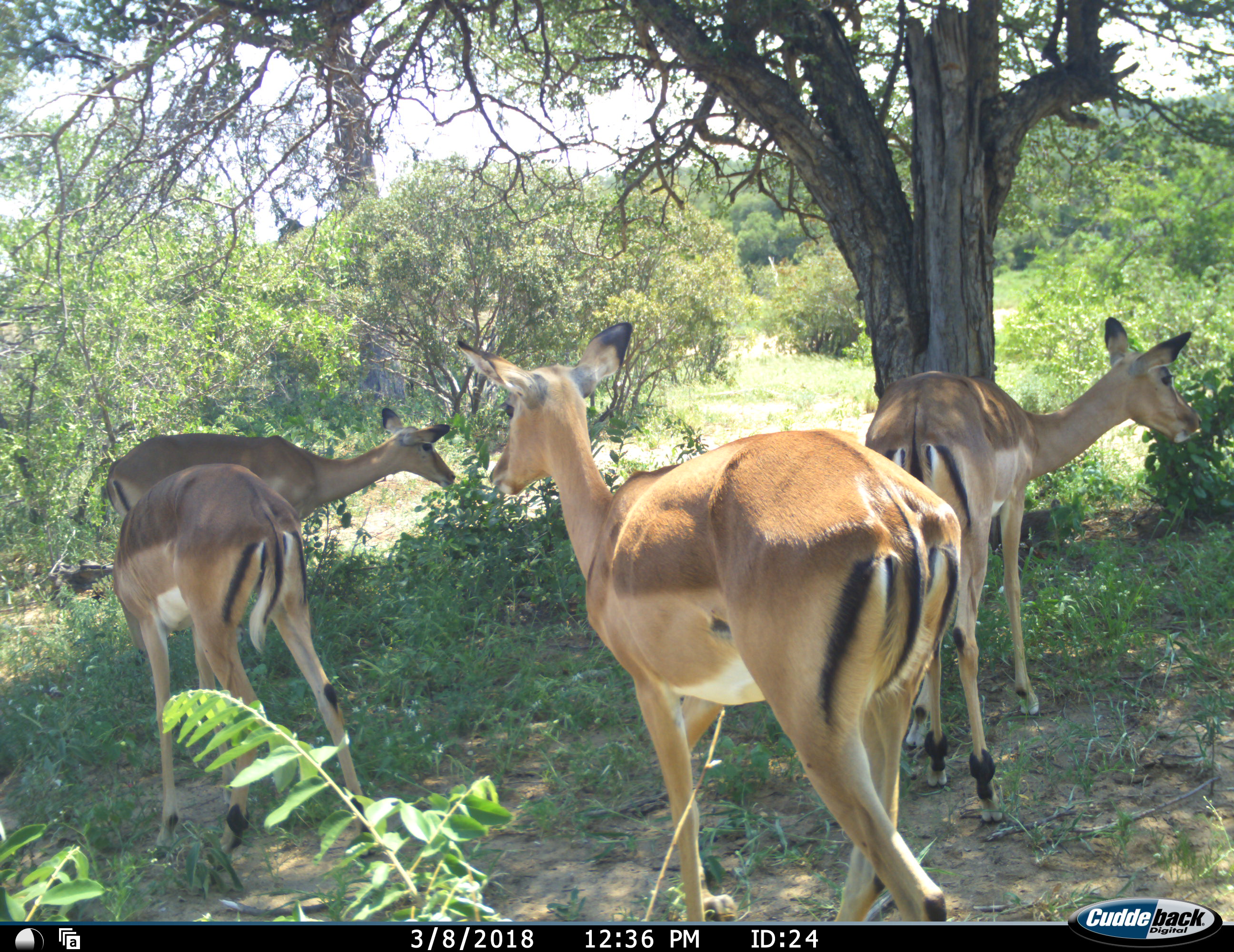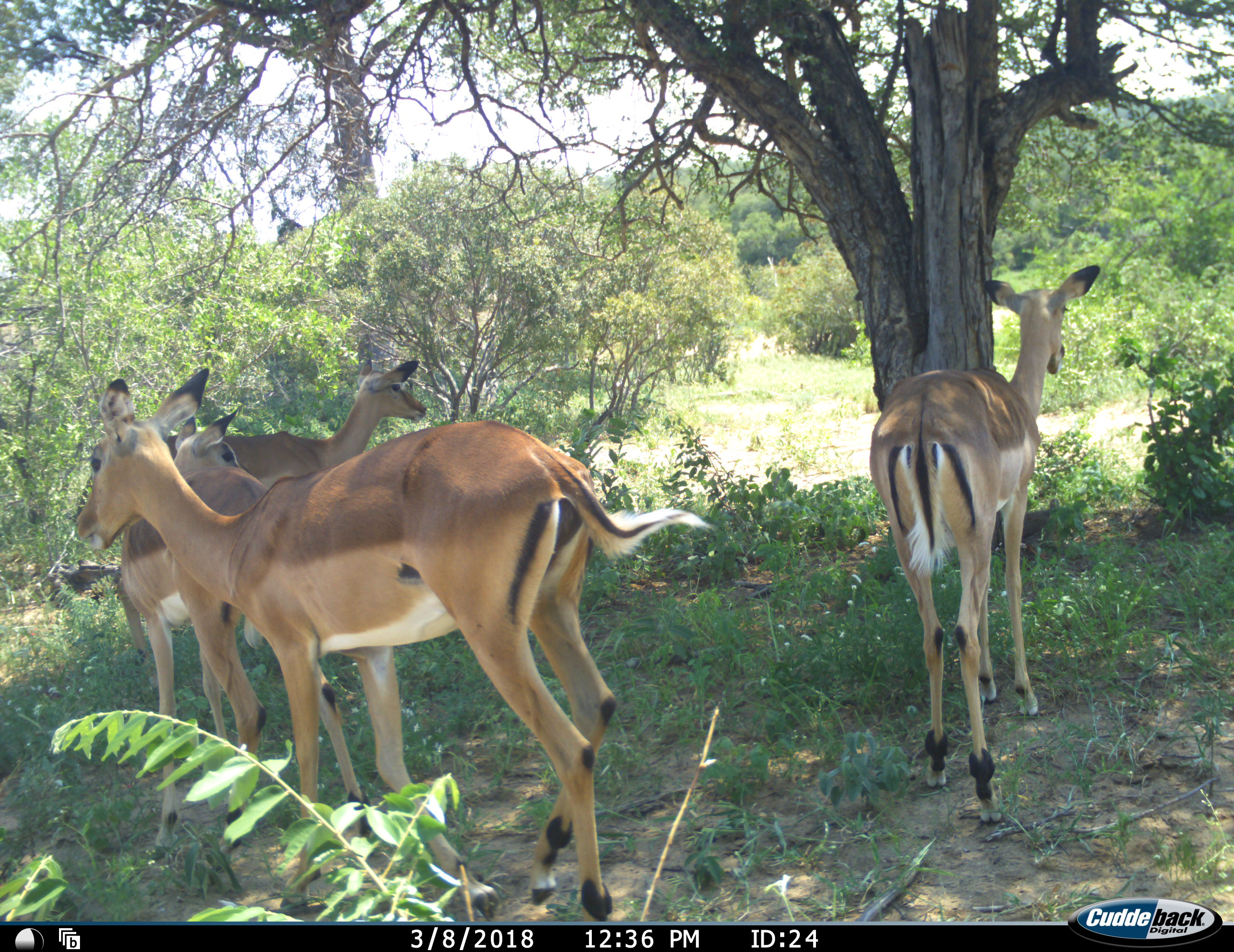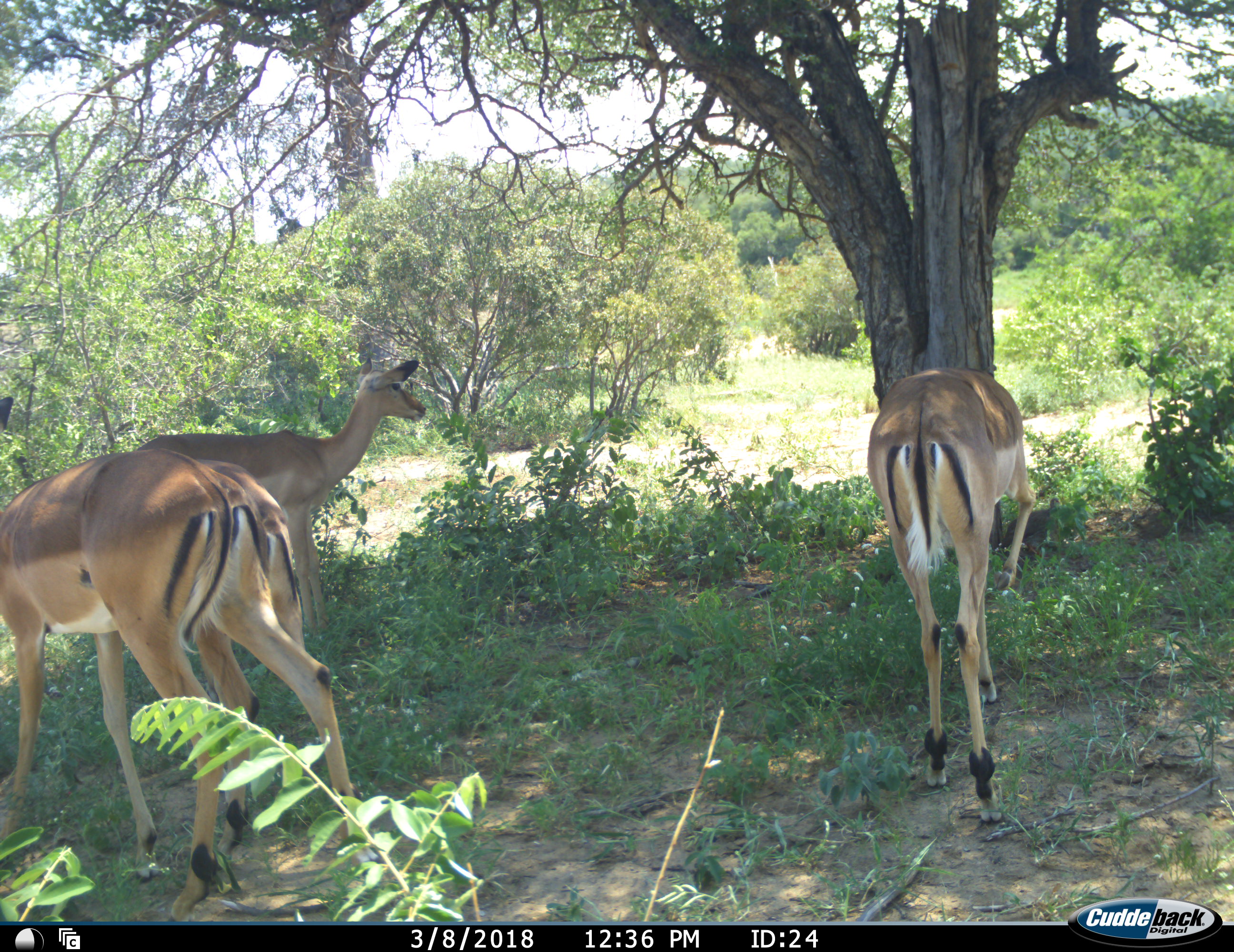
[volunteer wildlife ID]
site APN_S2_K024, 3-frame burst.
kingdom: Animalia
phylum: Chordata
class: Mammalia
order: Artiodactyla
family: Bovidae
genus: Aepyceros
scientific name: Aepyceros melampus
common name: impala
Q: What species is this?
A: Impala (Aepyceros melampus).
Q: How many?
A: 4.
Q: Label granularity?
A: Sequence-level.